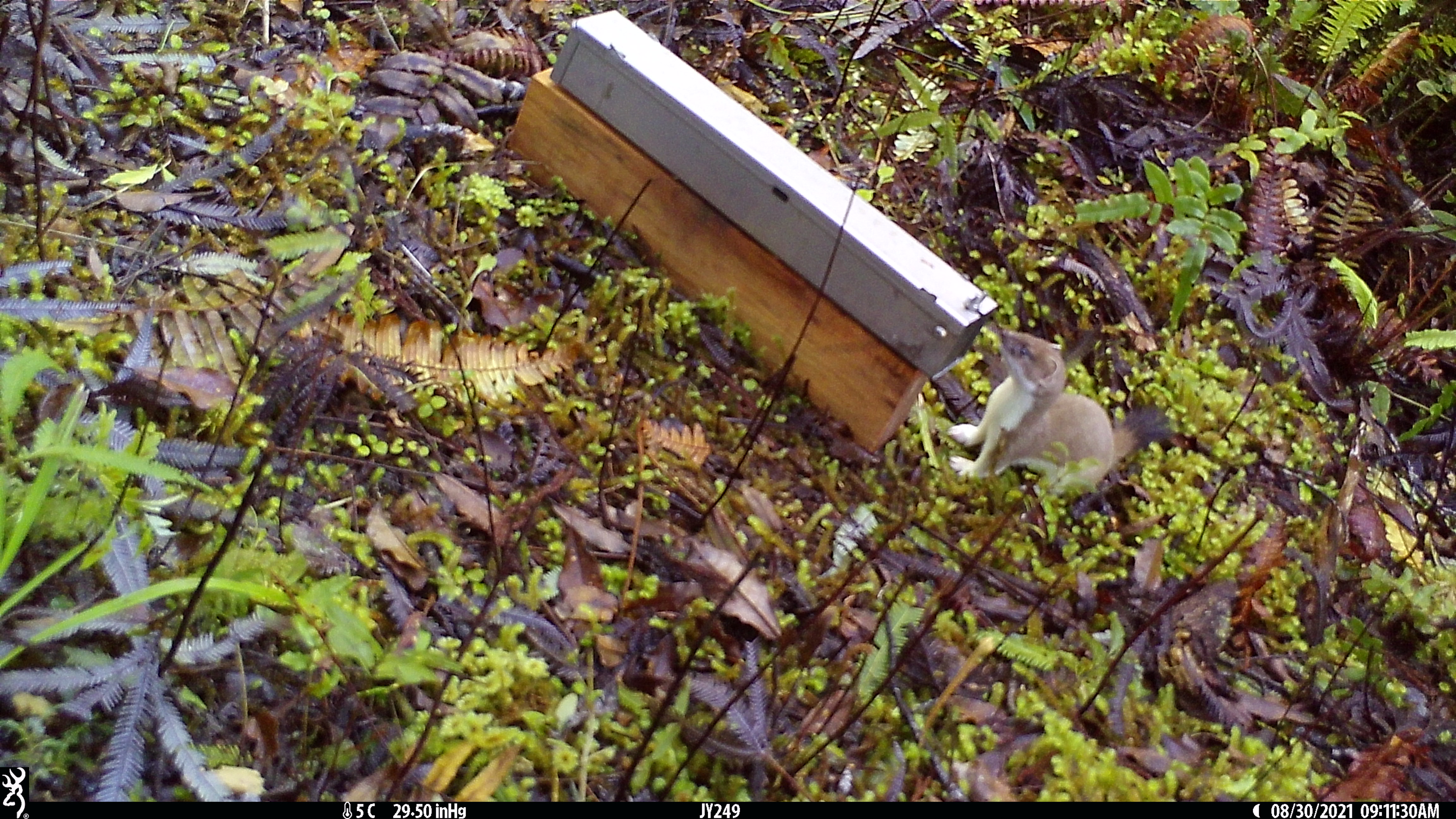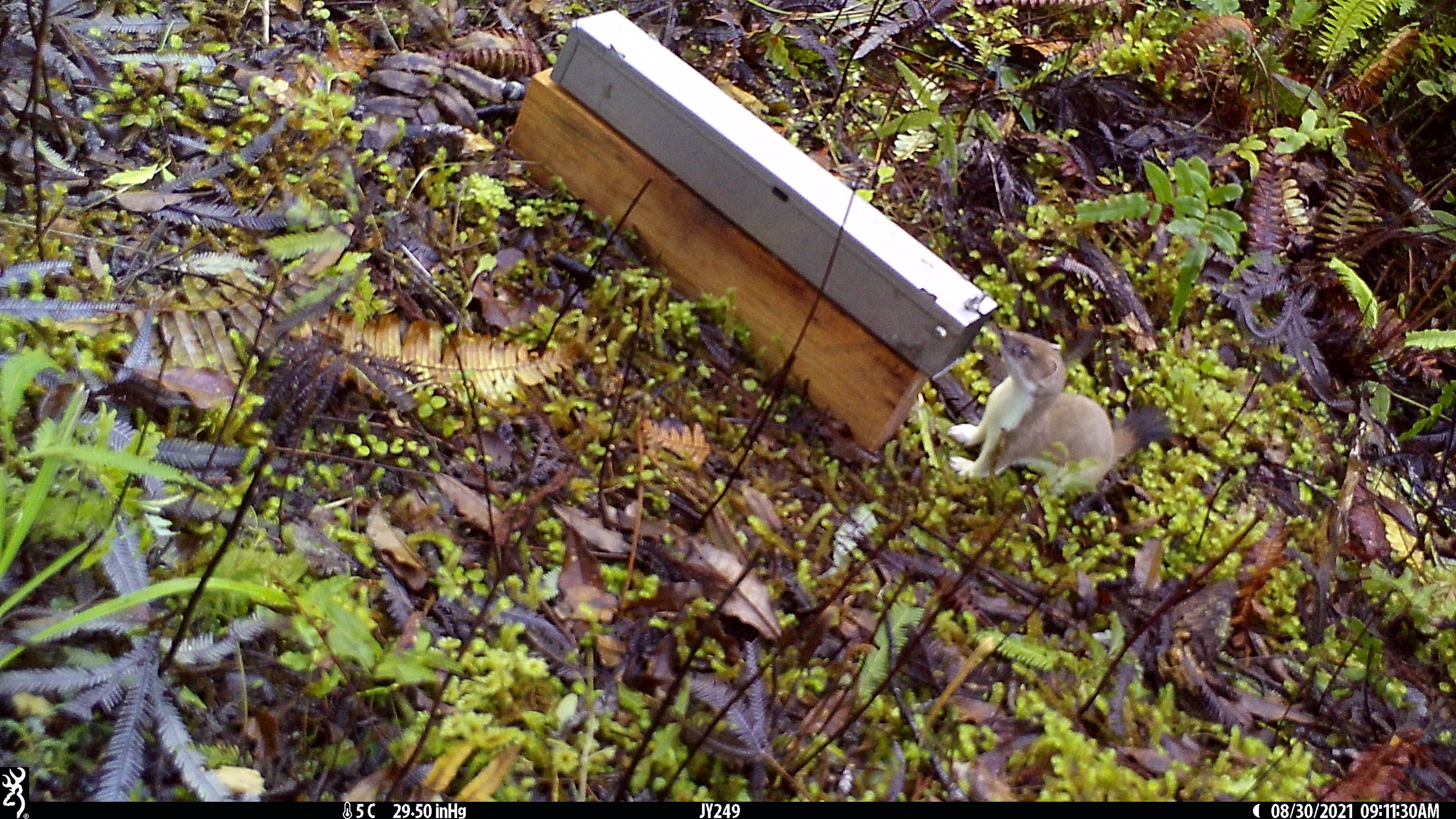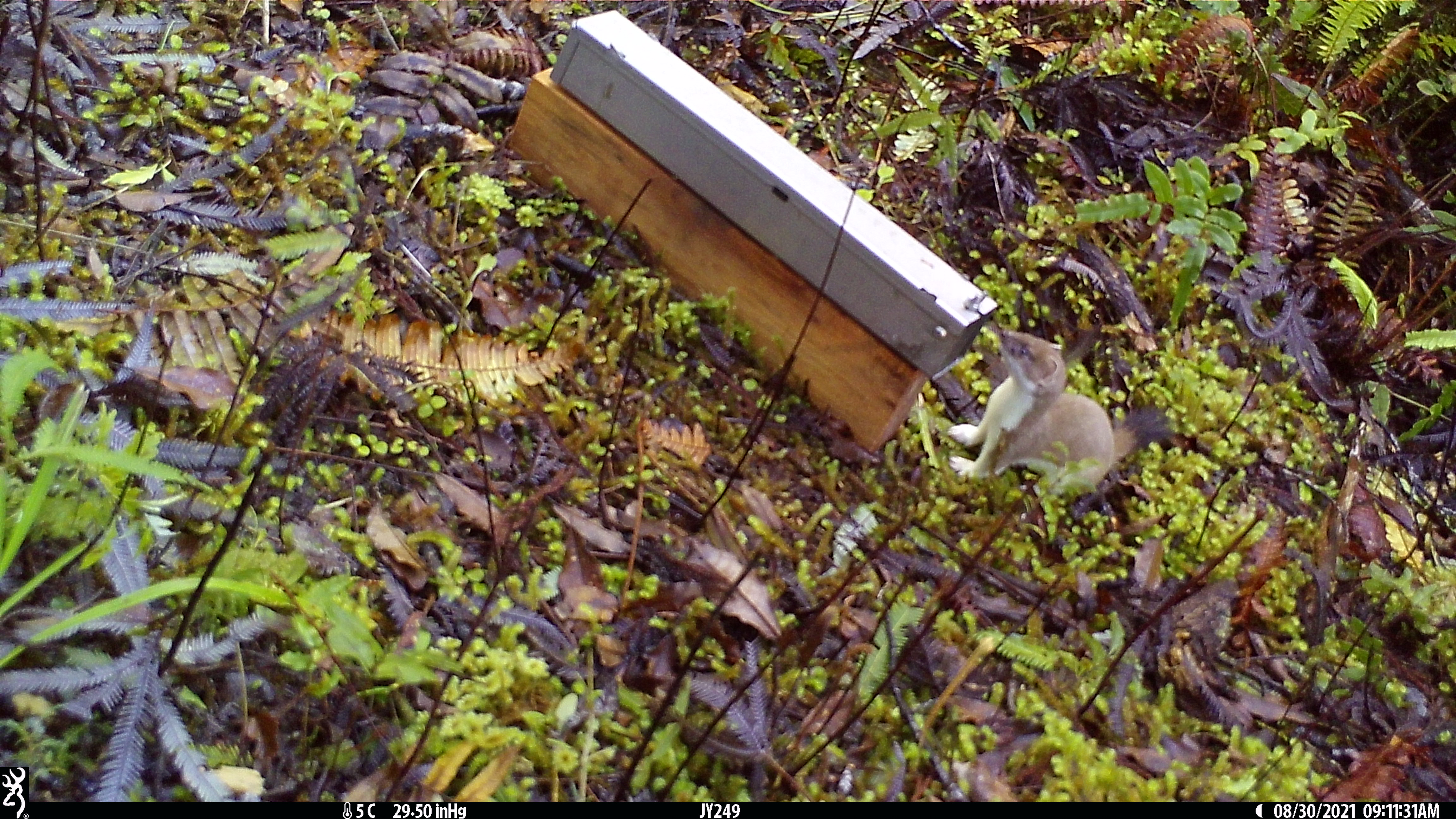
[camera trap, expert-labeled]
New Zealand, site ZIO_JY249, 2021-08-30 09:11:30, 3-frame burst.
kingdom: Animalia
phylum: Chordata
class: Mammalia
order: Carnivora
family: Mustelidae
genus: Mustela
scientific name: Mustela erminea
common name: stoat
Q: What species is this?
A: Stoat (Mustela erminea).